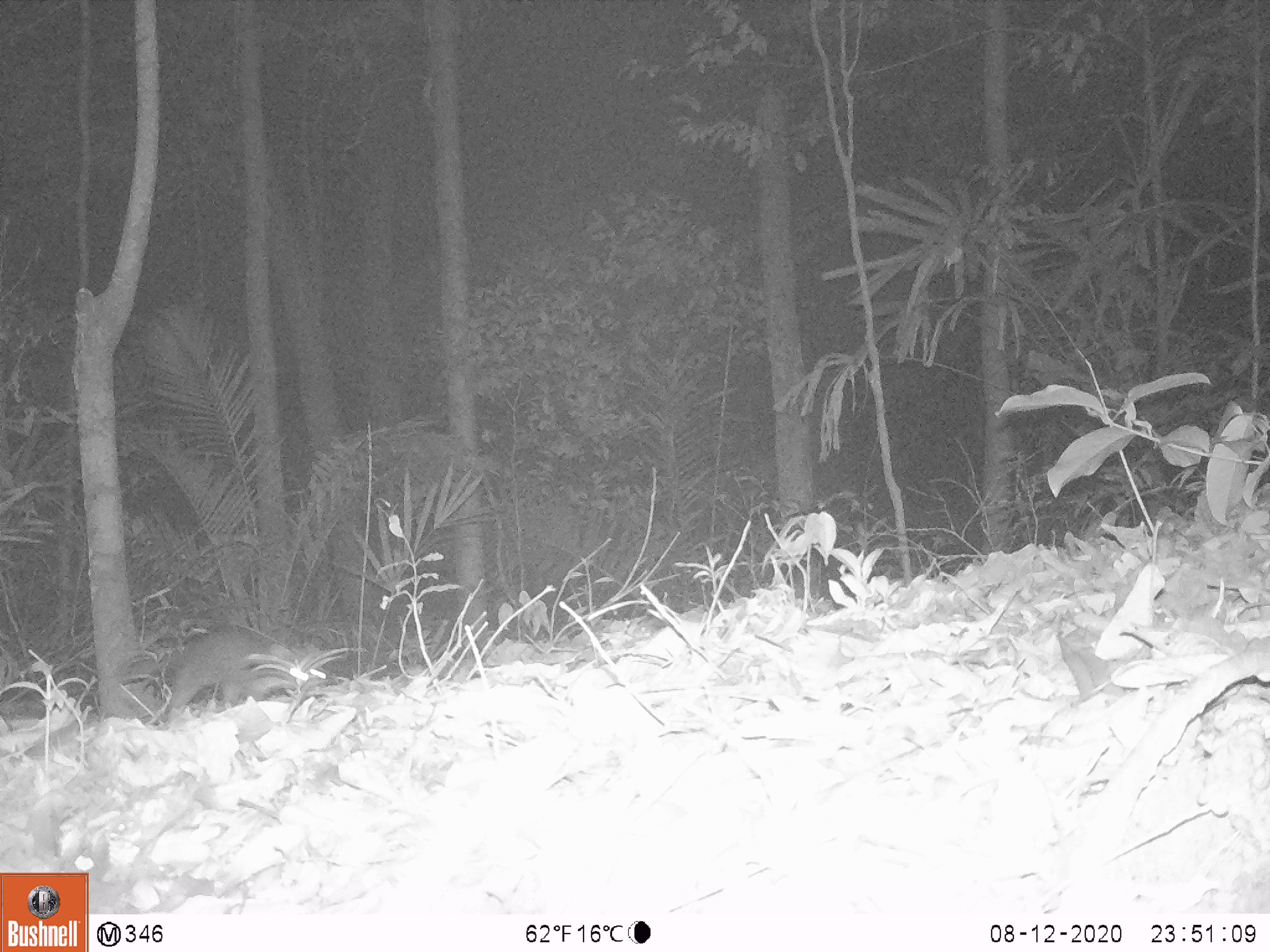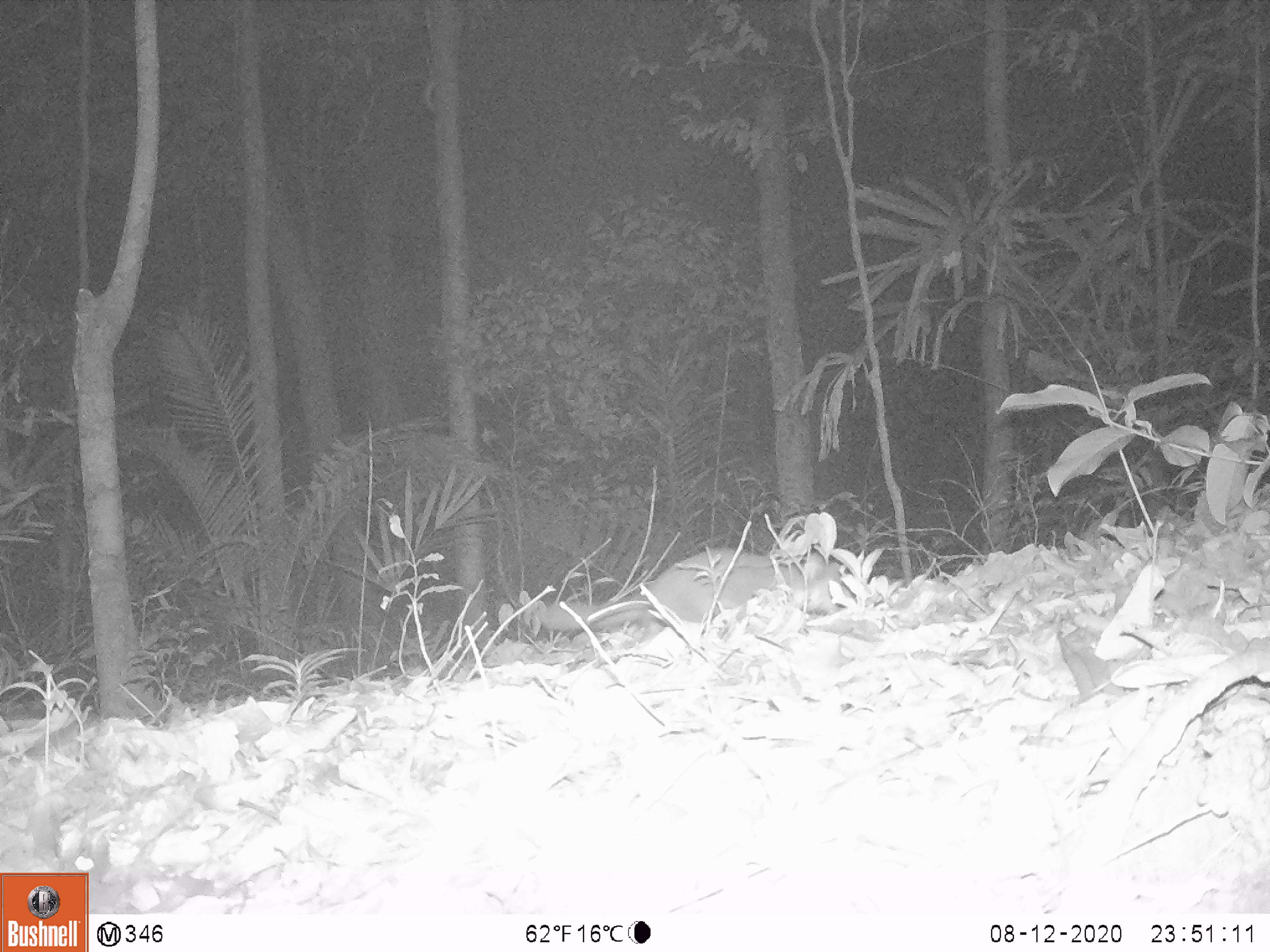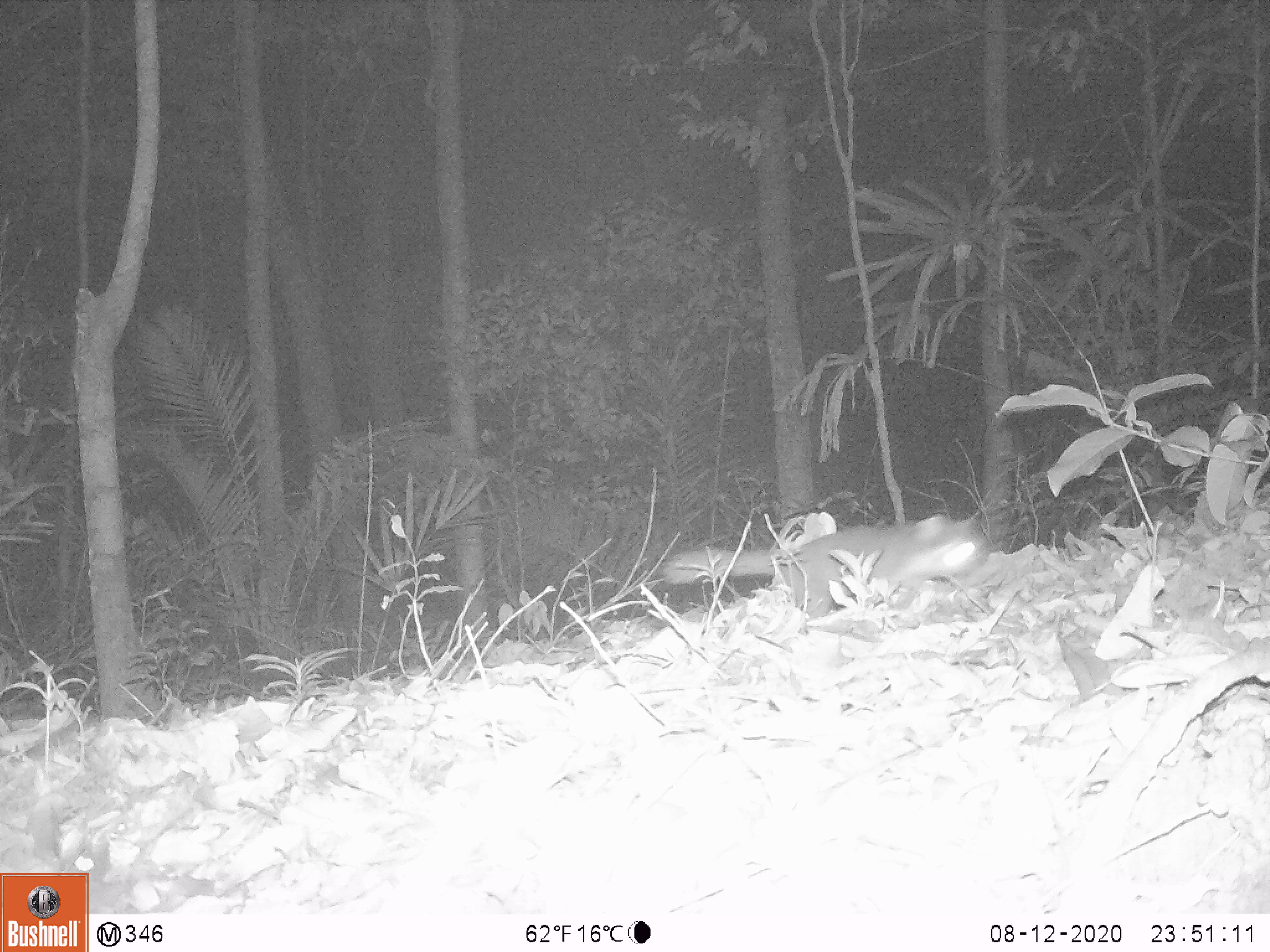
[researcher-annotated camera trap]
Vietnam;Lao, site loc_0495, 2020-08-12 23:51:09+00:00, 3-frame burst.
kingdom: Animalia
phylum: Chordata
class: Mammalia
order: Carnivora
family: Mustelidae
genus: Melogale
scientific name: Melogale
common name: ferret badger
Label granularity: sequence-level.